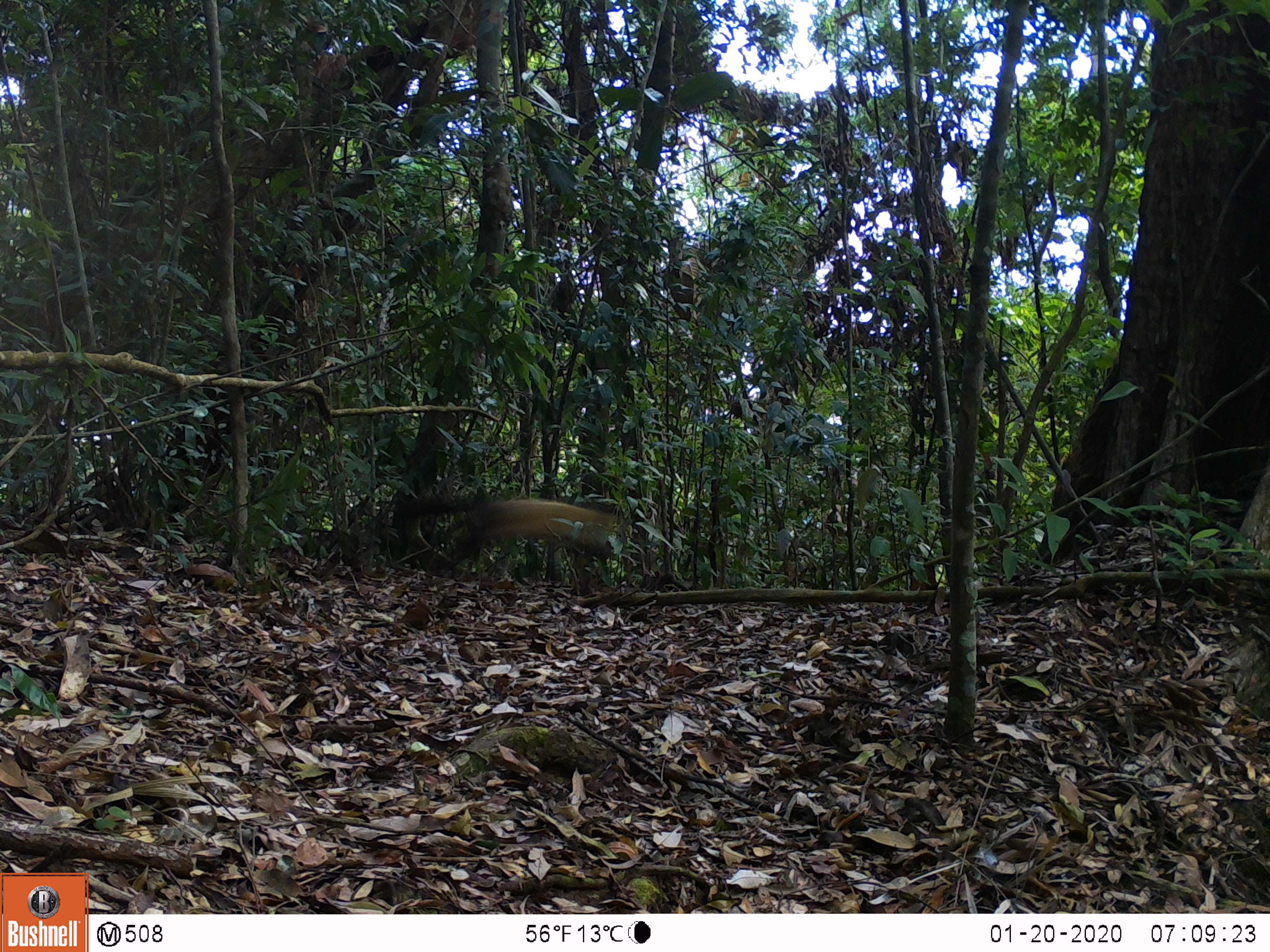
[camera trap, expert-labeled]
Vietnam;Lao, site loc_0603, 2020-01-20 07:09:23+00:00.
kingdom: Animalia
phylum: Chordata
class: Mammalia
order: Carnivora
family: Mustelidae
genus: Martes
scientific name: Martes flavigula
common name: yellow-throated marten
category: yellow throated marten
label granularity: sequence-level